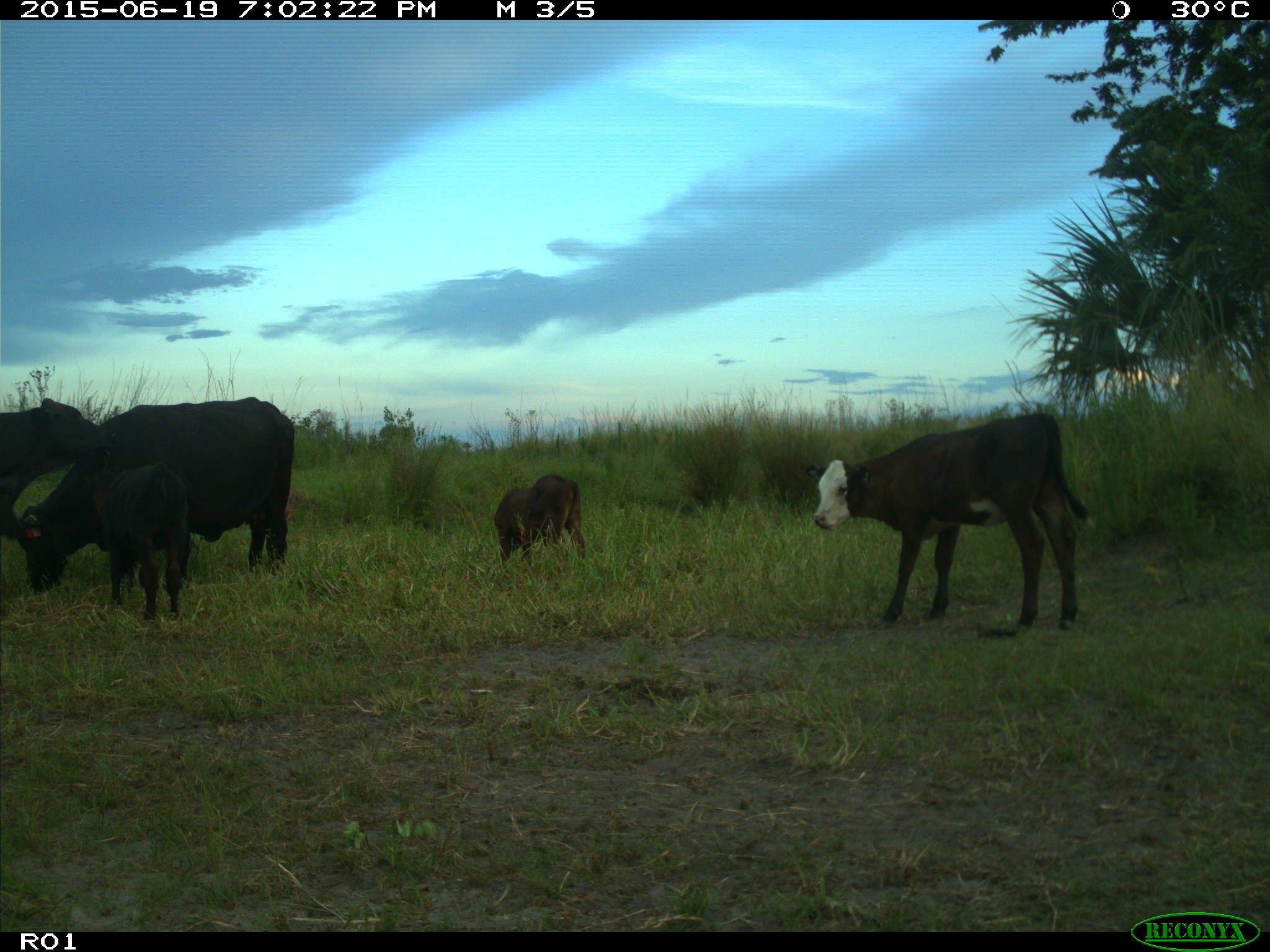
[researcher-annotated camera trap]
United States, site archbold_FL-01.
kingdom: Animalia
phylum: Chordata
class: Mammalia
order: Artiodactyla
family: Bovidae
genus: Bos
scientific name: Bos taurus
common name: domestic cow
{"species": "Bos taurus (domestic cow)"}